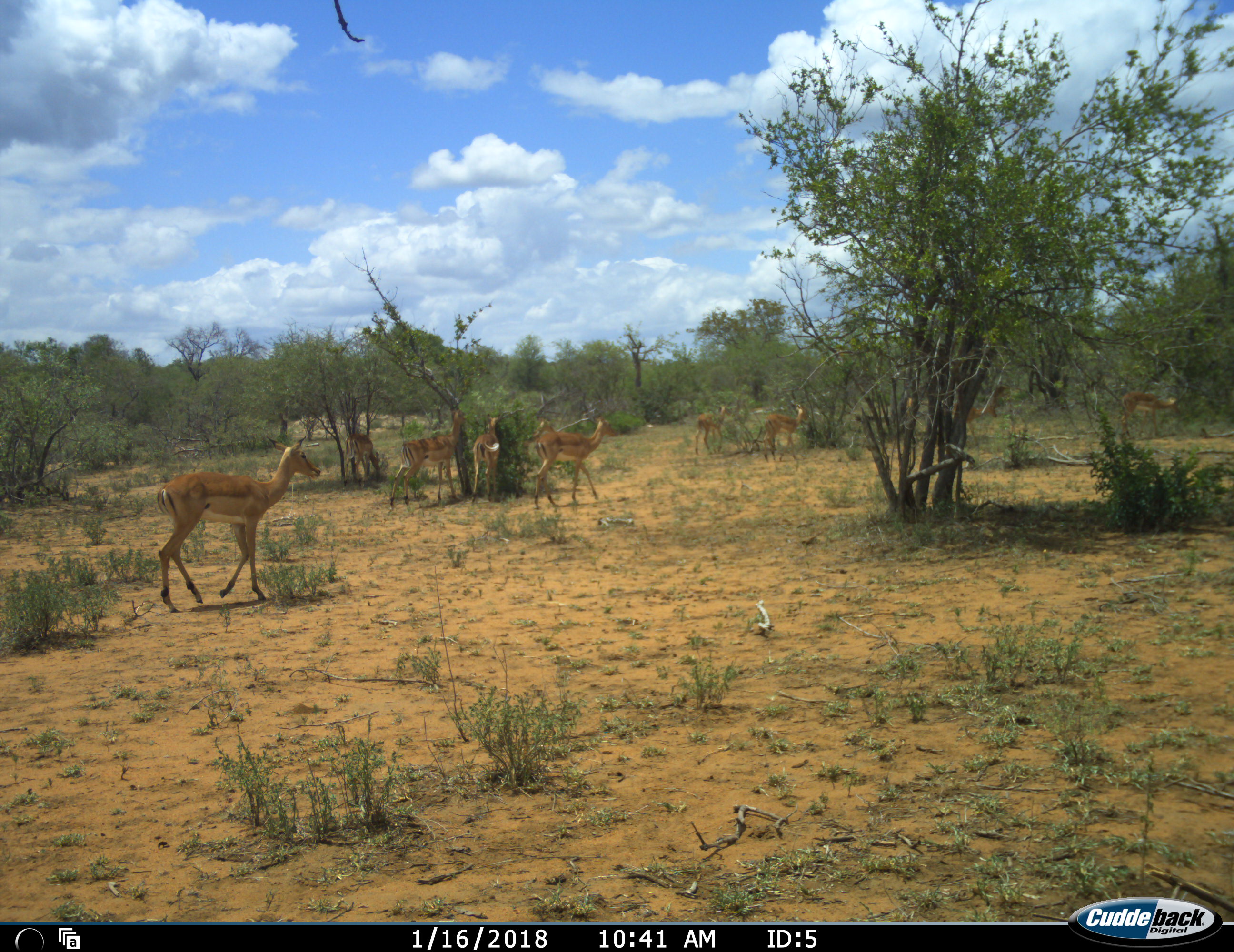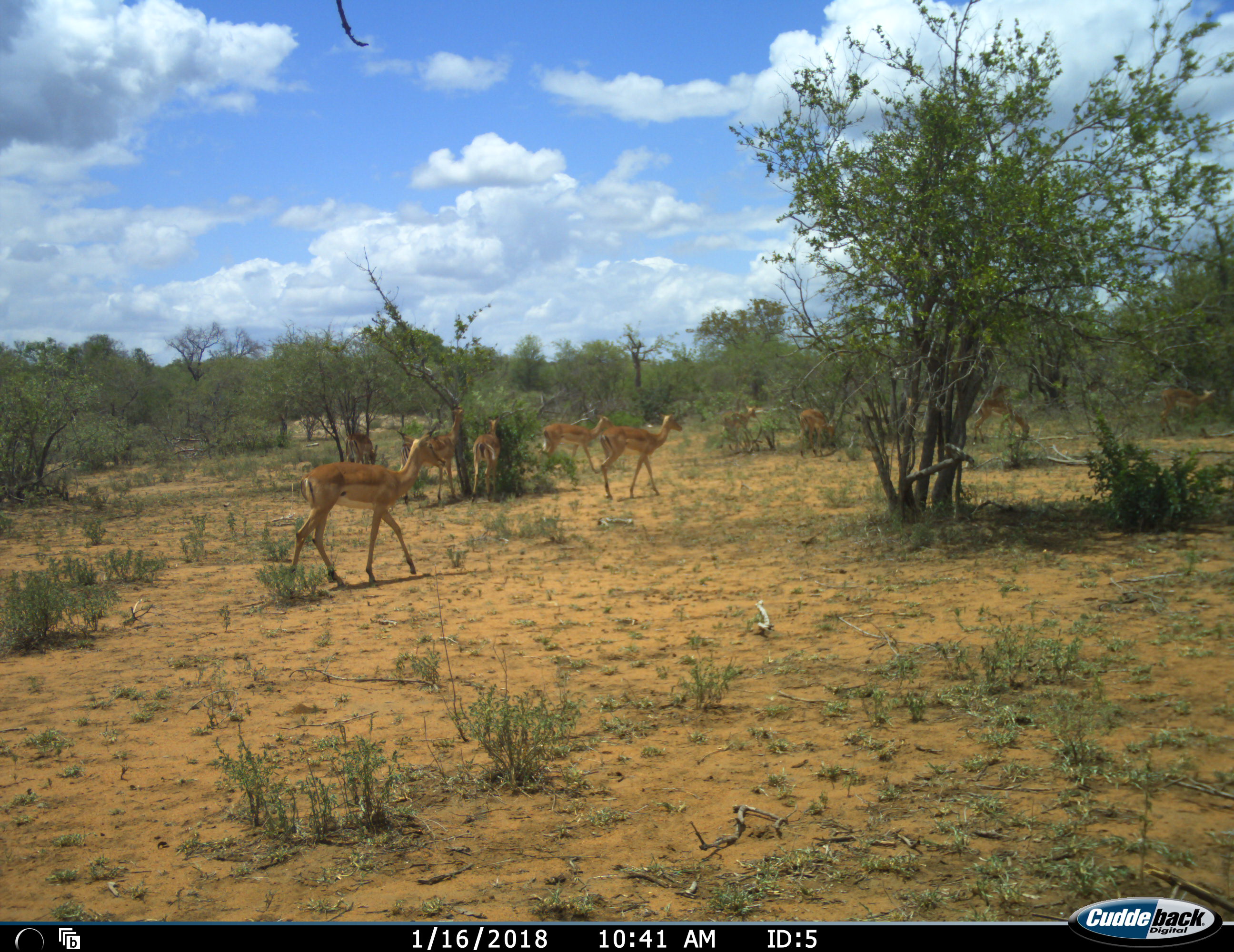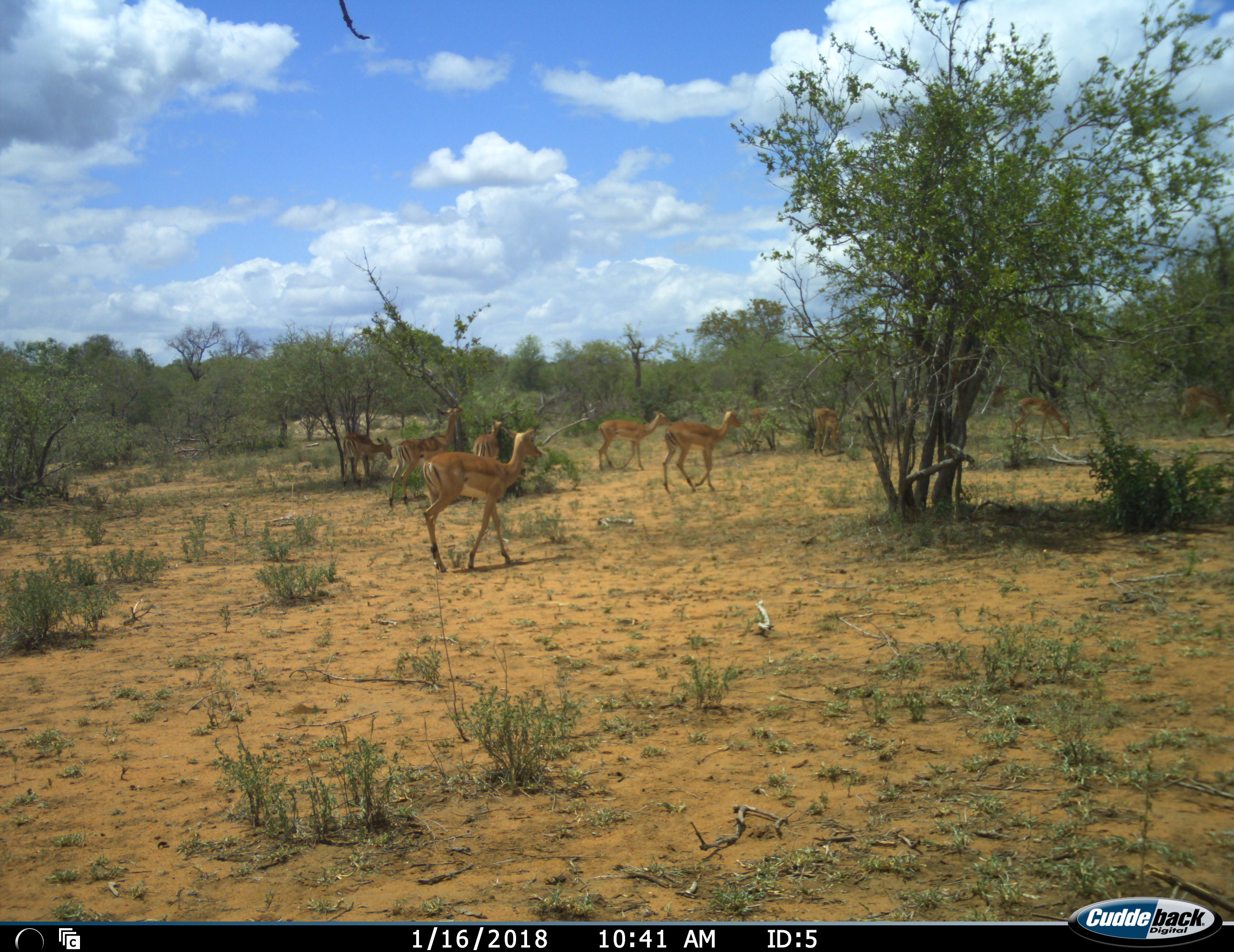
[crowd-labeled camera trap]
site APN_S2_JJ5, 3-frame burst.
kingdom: Animalia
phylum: Chordata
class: Mammalia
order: Artiodactyla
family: Bovidae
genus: Aepyceros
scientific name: Aepyceros melampus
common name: impala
Impala (Aepyceros melampus), count 10. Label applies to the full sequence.